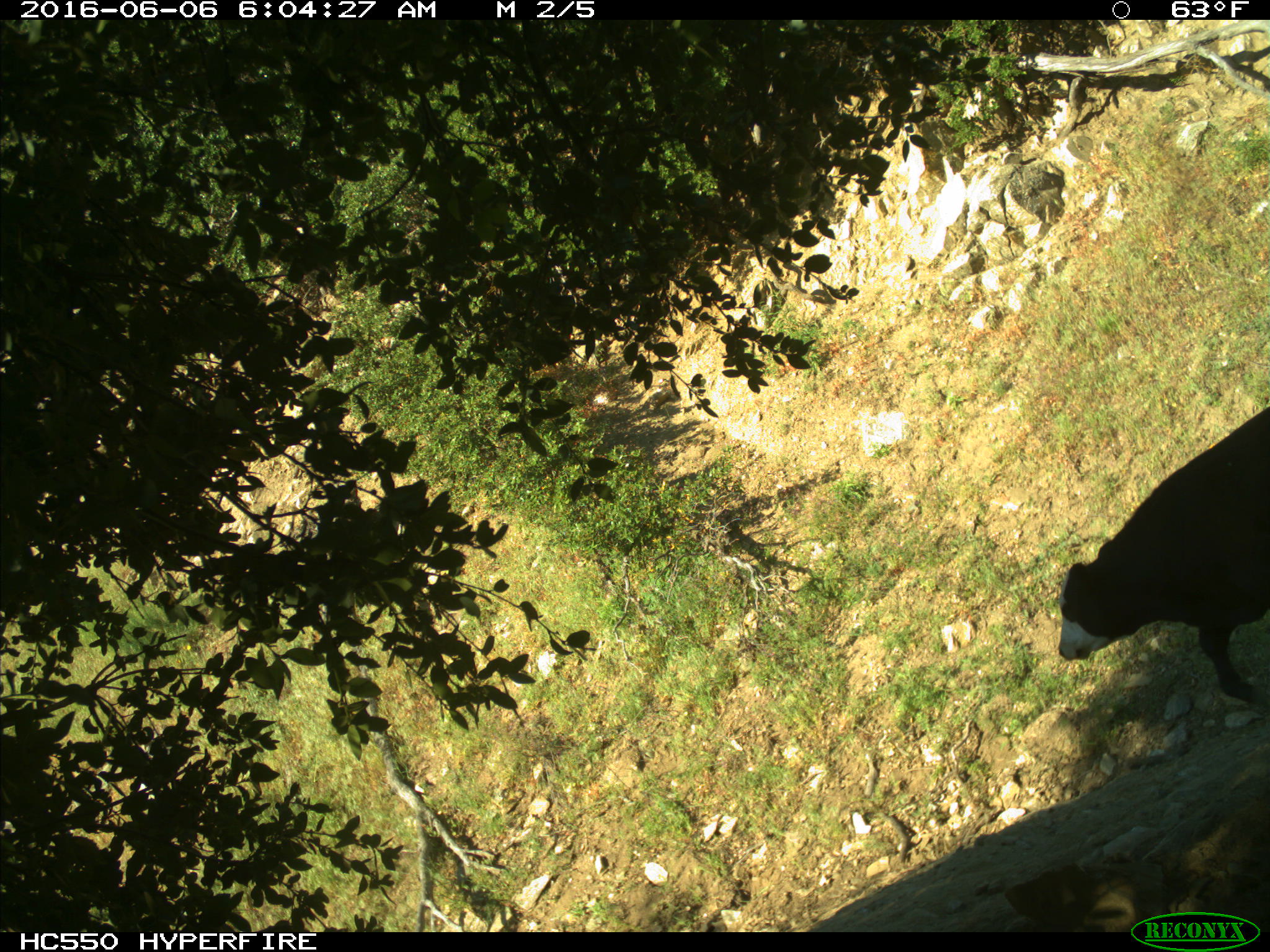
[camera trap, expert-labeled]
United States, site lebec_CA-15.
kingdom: Animalia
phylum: Chordata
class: Mammalia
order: Artiodactyla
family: Bovidae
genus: Bos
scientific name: Bos taurus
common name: domestic cow